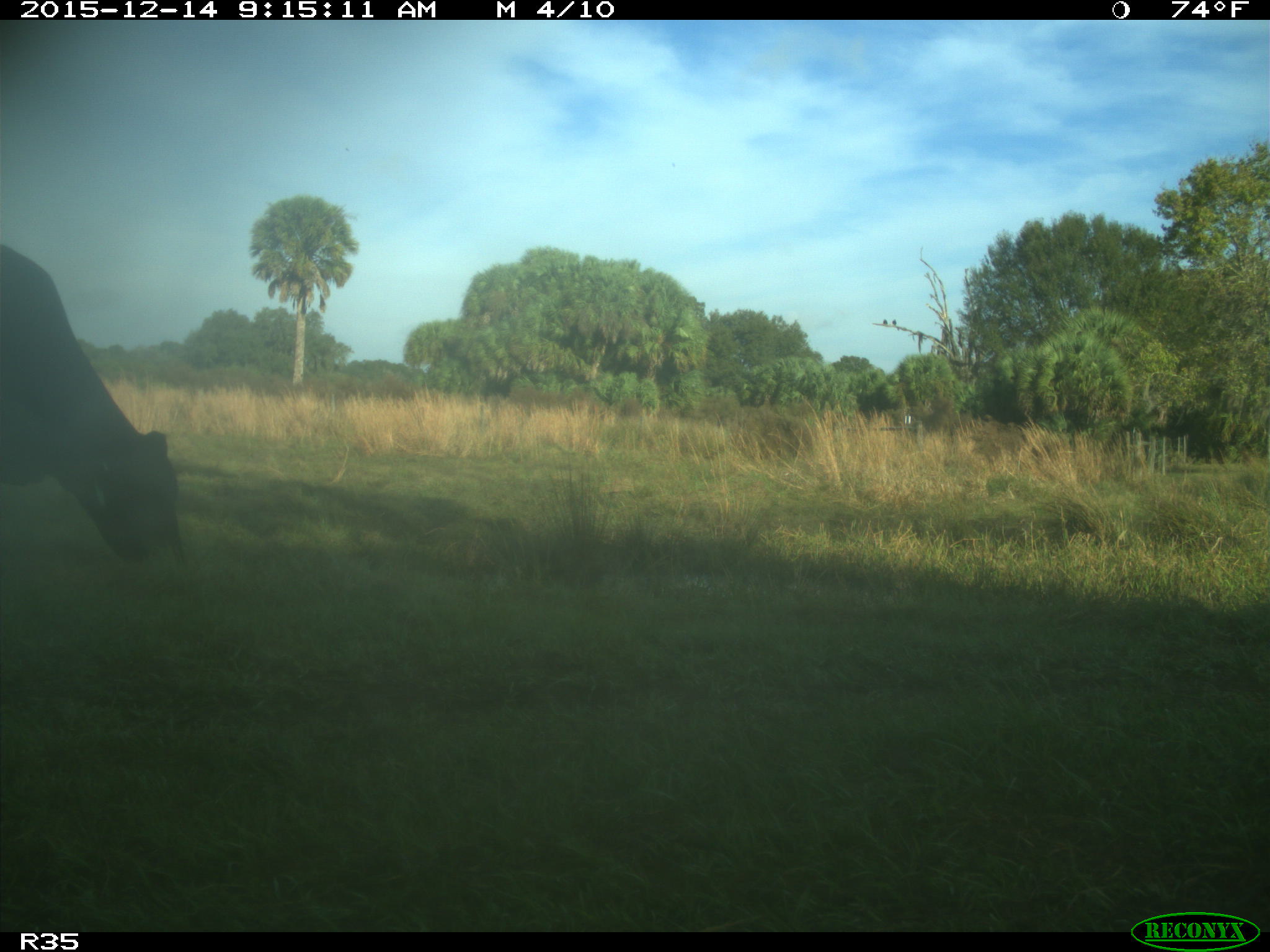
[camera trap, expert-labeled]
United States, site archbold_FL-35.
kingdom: Animalia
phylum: Chordata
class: Mammalia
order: Artiodactyla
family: Bovidae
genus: Bos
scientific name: Bos taurus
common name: domestic cow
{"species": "Bos taurus (domestic cow)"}